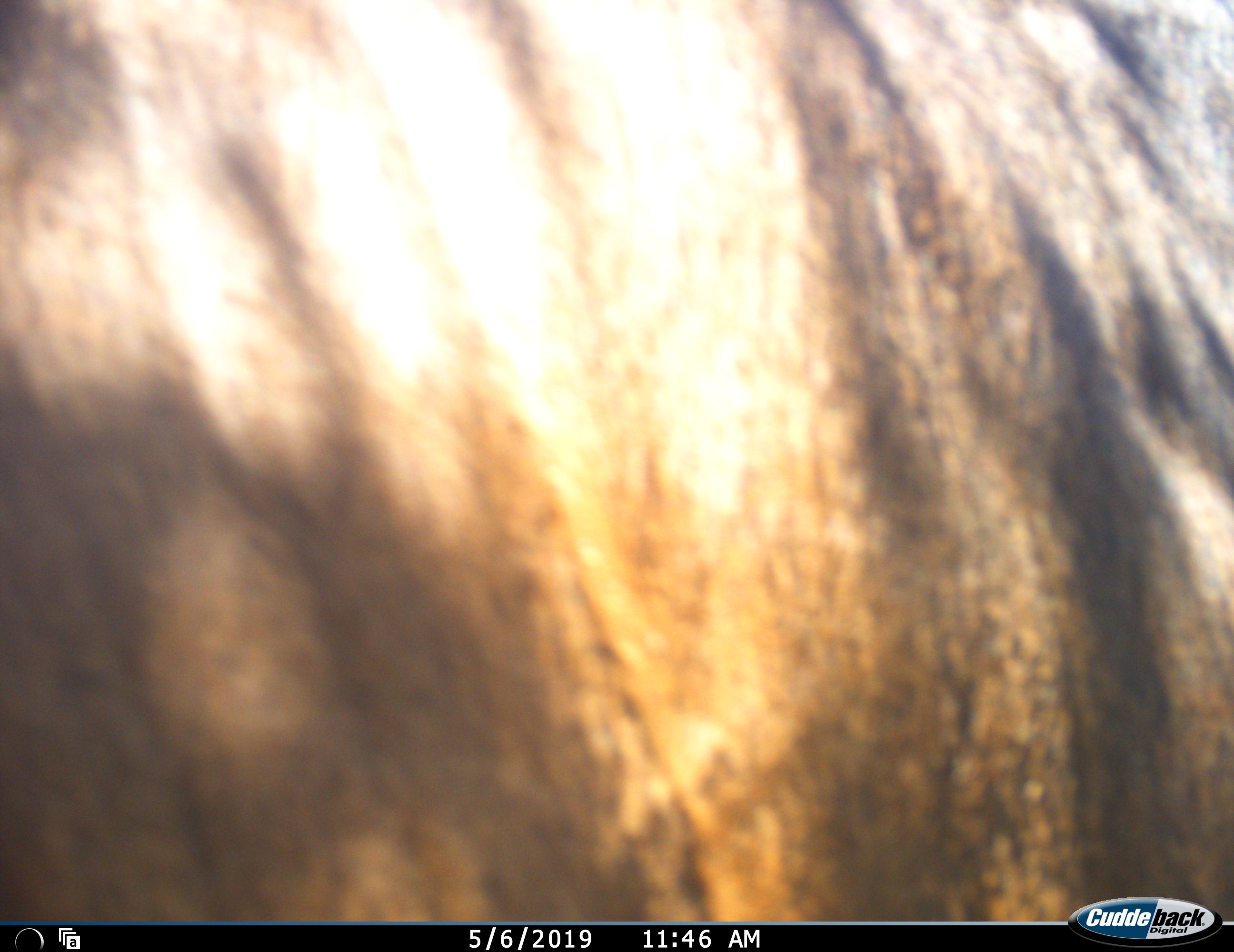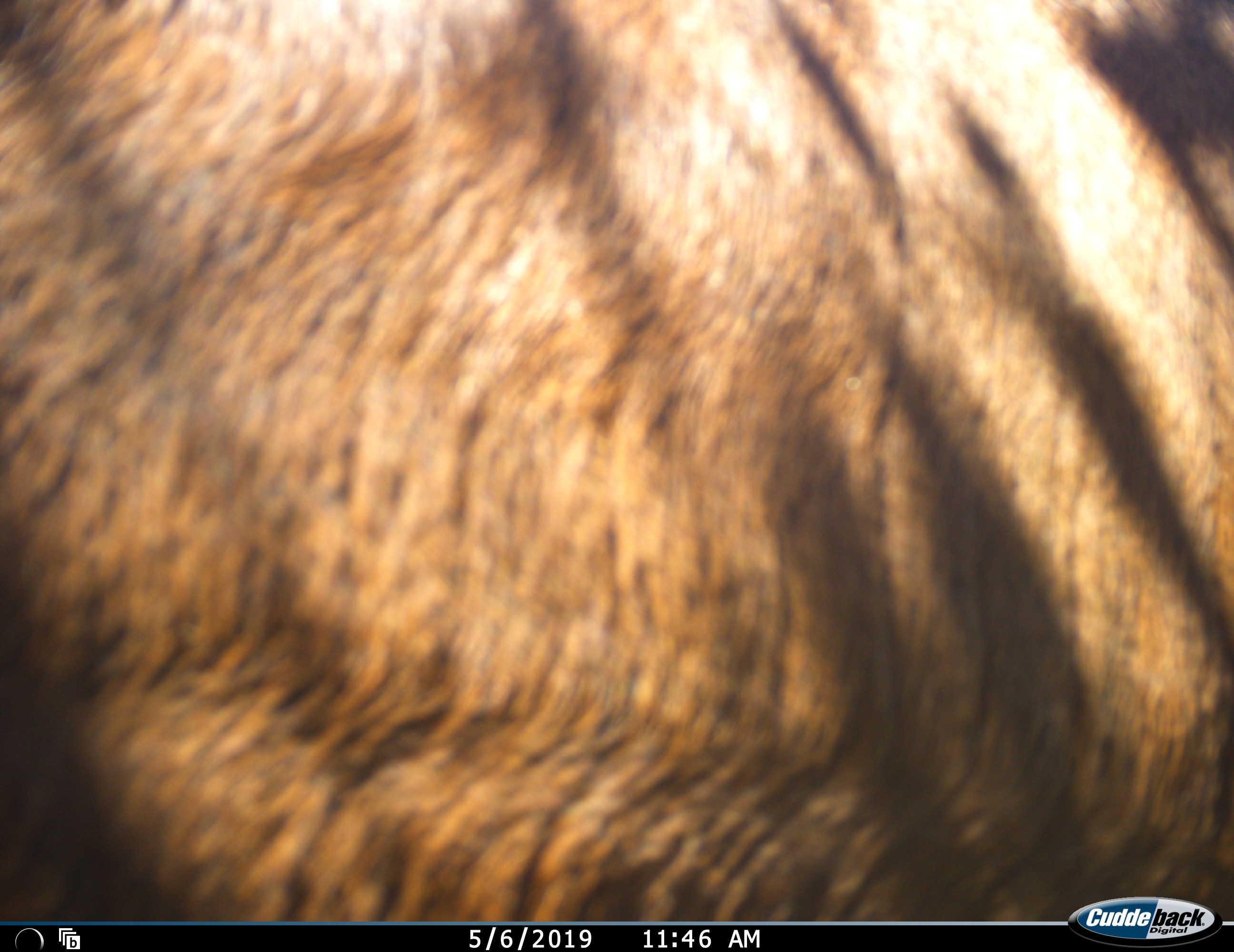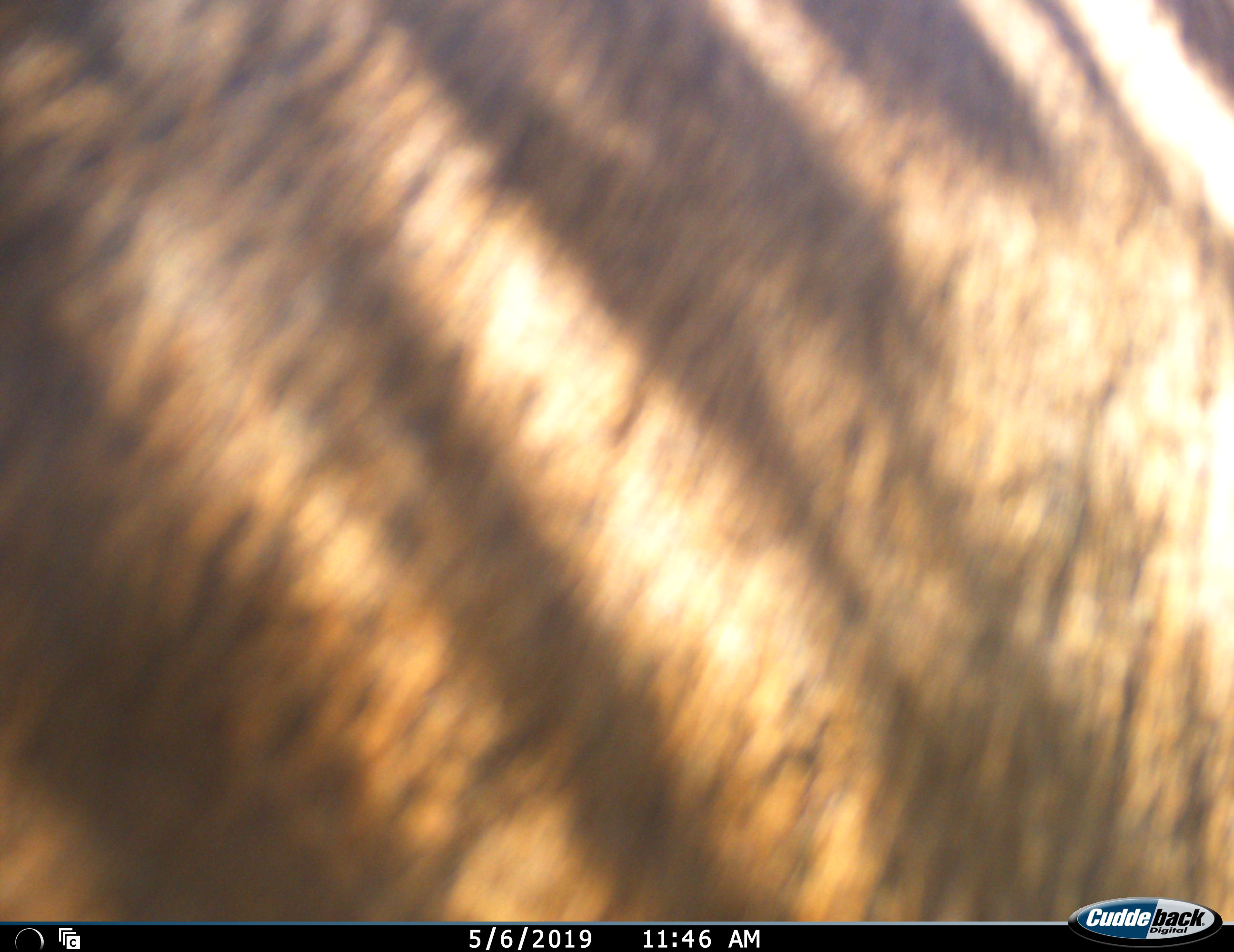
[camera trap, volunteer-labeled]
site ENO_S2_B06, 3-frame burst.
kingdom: Animalia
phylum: Chordata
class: Mammalia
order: Artiodactyla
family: Bovidae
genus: Connochaetes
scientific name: Connochaetes taurinus taurinus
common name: blue wildebeest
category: wildebeestblue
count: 1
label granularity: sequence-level